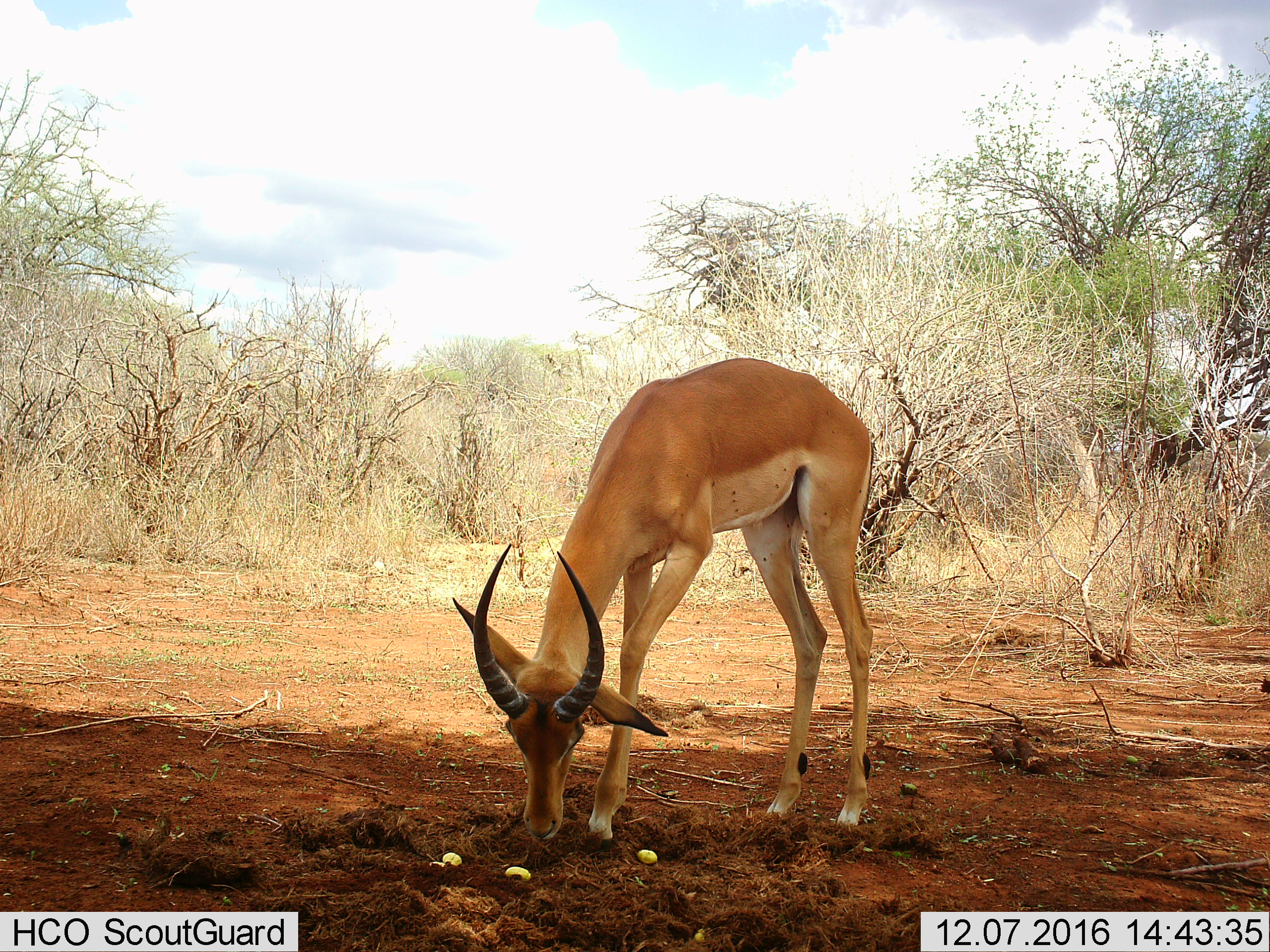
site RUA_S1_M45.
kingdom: Animalia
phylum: Chordata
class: Mammalia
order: Artiodactyla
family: Bovidae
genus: Aepyceros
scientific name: Aepyceros melampus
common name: impala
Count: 1.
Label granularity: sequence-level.